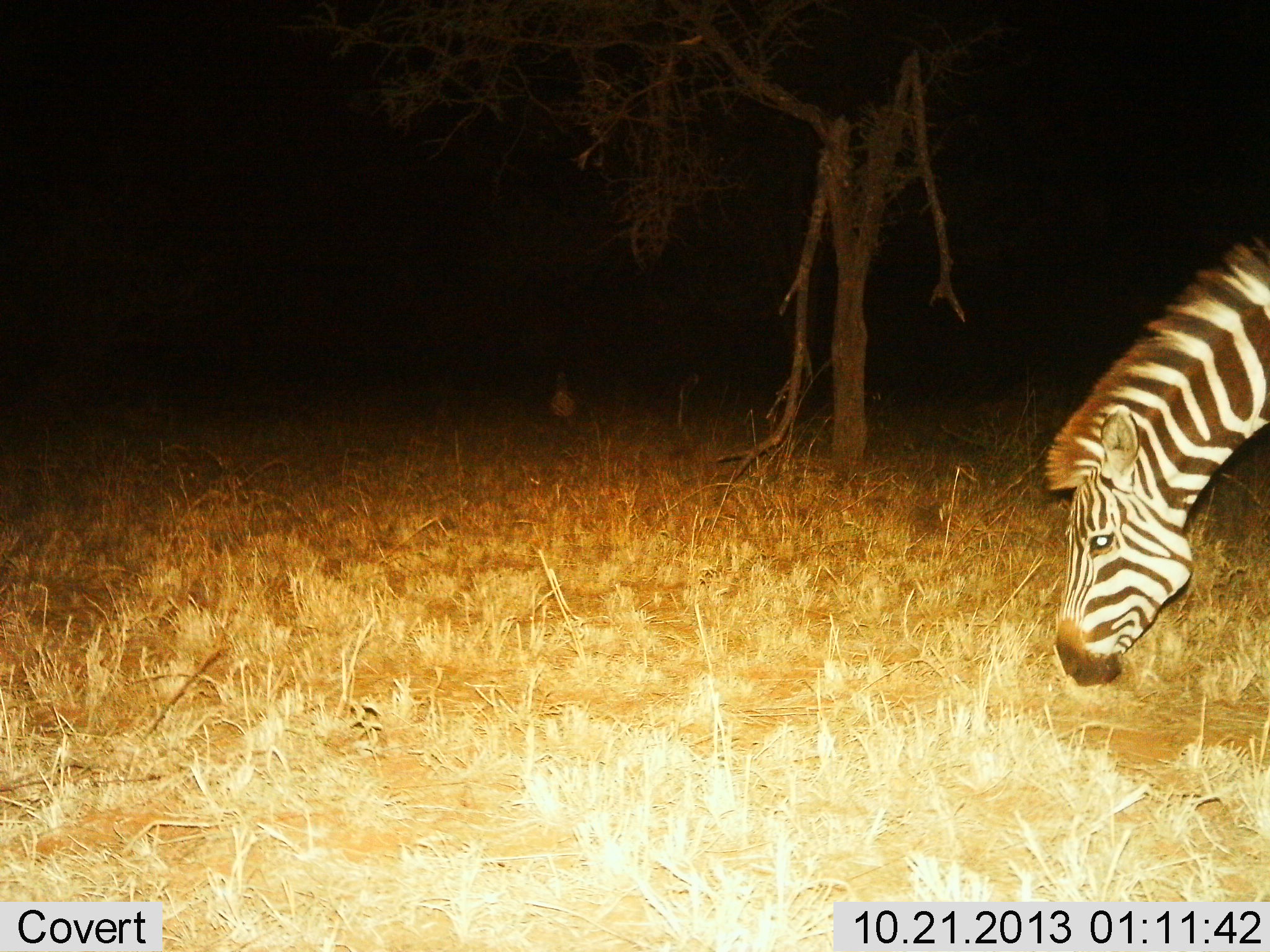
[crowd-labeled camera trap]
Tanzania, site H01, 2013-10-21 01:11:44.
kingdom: Animalia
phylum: Chordata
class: Mammalia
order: Perissodactyla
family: Equidae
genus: Equus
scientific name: Equus quagga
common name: plains zebra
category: zebra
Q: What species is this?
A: Zebra (plains zebra) (Equus quagga).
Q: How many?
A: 1.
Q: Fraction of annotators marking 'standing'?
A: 30%.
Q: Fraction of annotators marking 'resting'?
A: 0%.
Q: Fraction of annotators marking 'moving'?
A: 10%.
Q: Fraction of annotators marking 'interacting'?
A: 0%.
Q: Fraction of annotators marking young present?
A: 0%.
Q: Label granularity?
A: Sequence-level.